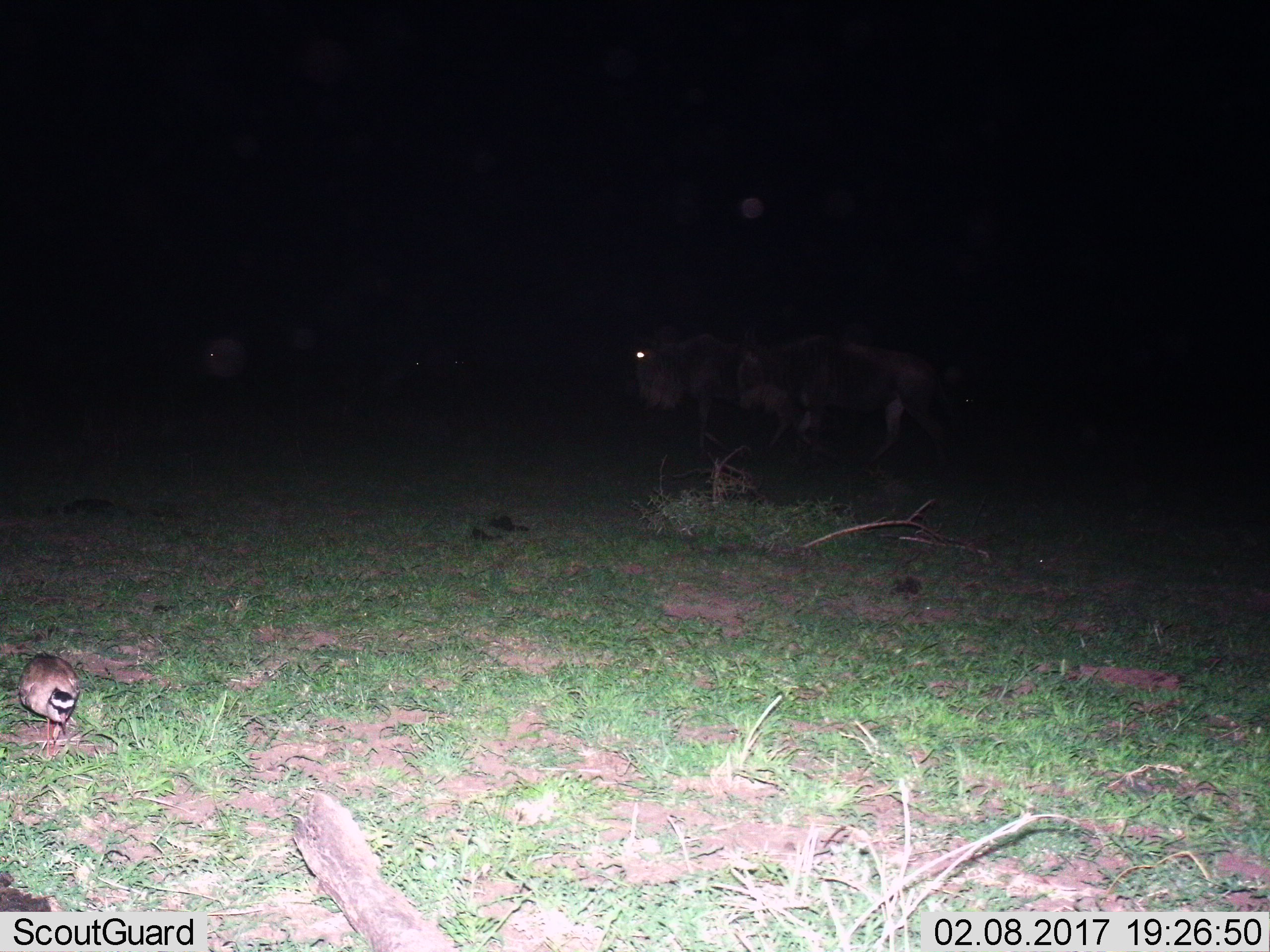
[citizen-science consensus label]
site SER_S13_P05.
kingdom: Animalia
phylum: Chordata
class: Mammalia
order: Artiodactyla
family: Bovidae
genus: Connochaetes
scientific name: Connochaetes taurinus taurinus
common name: blue wildebeest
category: wildebeestblue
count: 2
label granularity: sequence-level